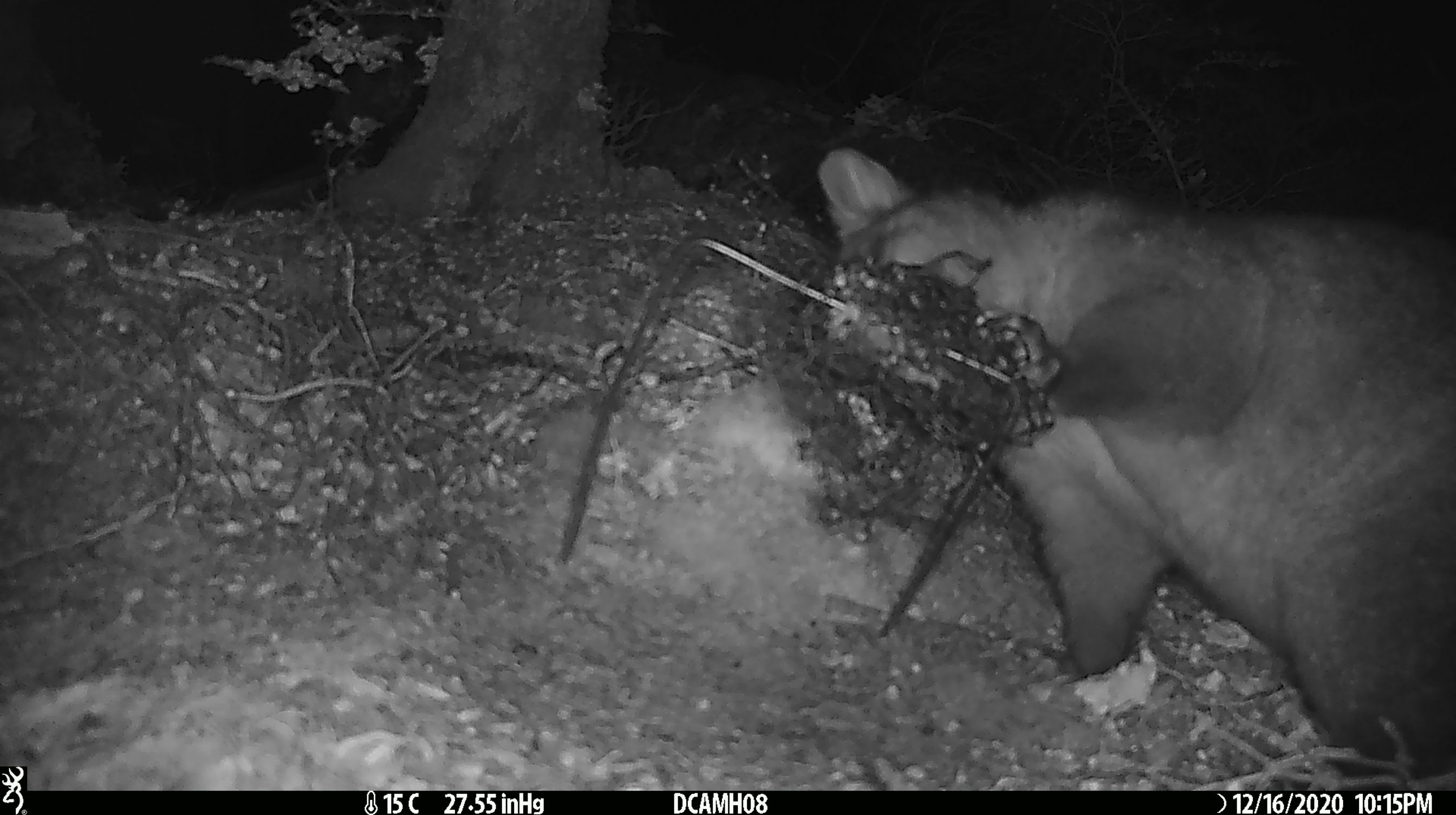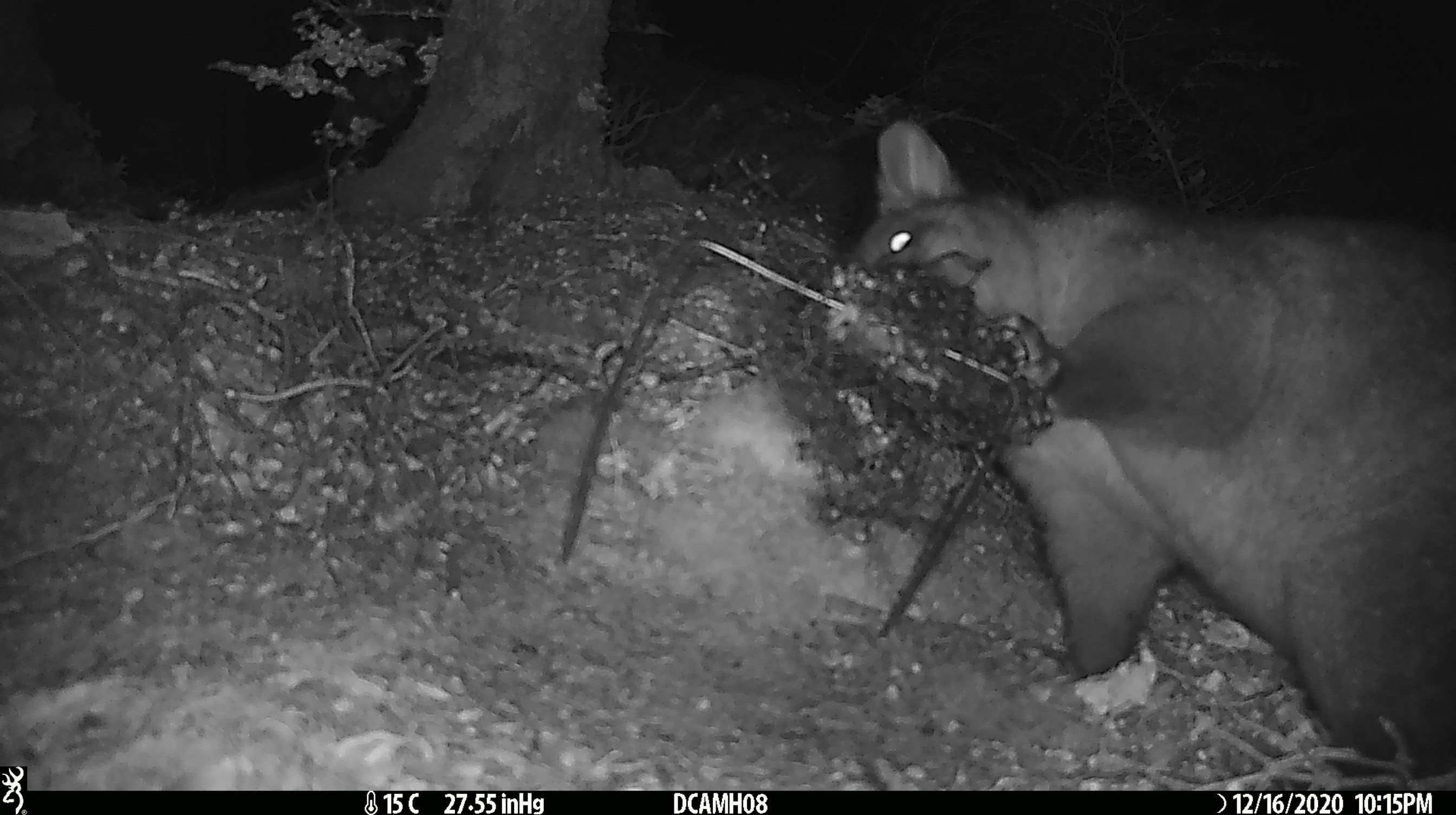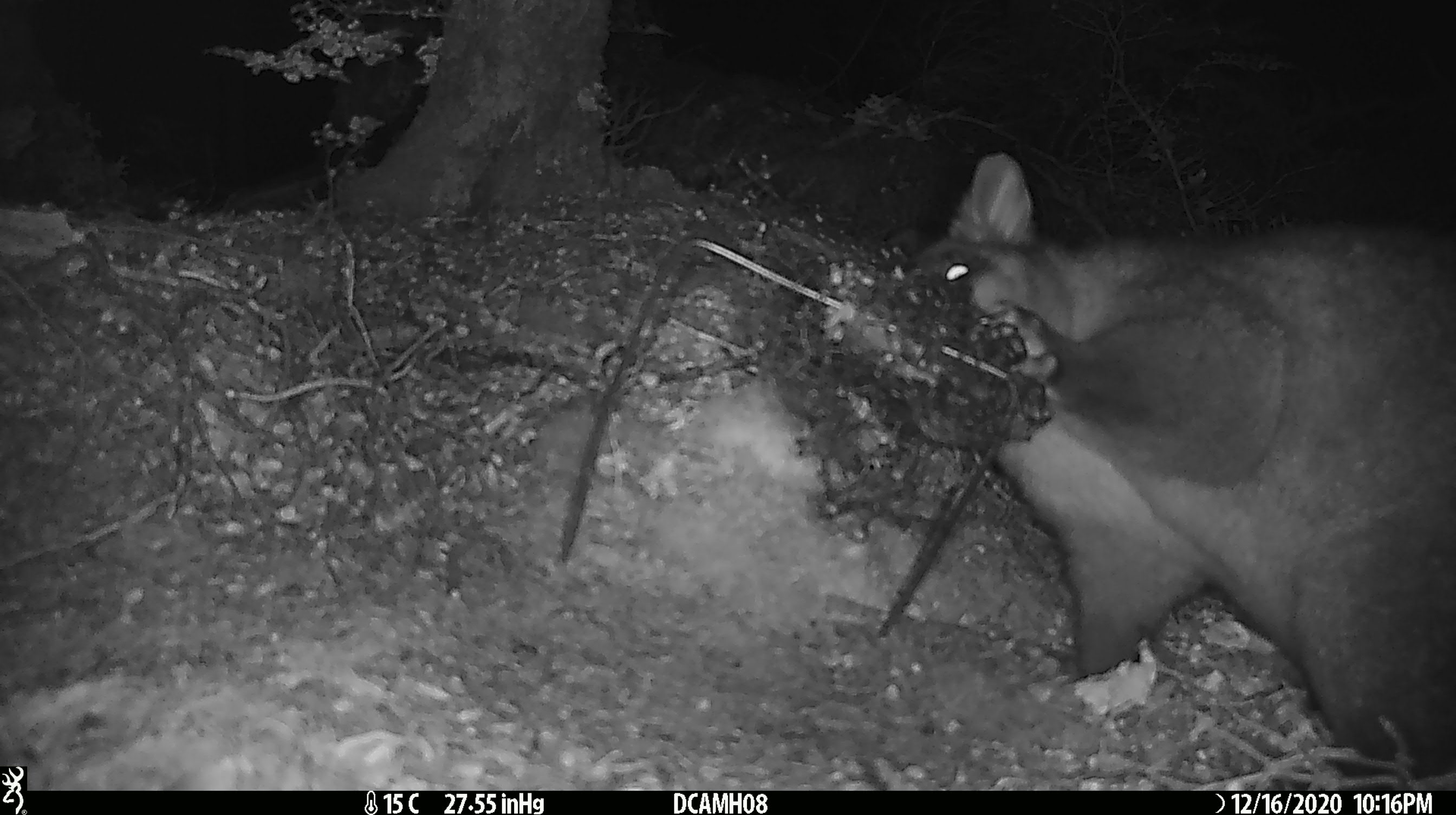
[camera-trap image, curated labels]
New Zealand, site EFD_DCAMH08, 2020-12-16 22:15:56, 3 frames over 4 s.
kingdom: Animalia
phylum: Chordata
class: Mammalia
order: Diprotodontia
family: Phalangeridae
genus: Trichosurus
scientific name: Trichosurus vulpecula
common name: common brushtail possum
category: possum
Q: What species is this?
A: Possum (common brushtail possum) (Trichosurus vulpecula).